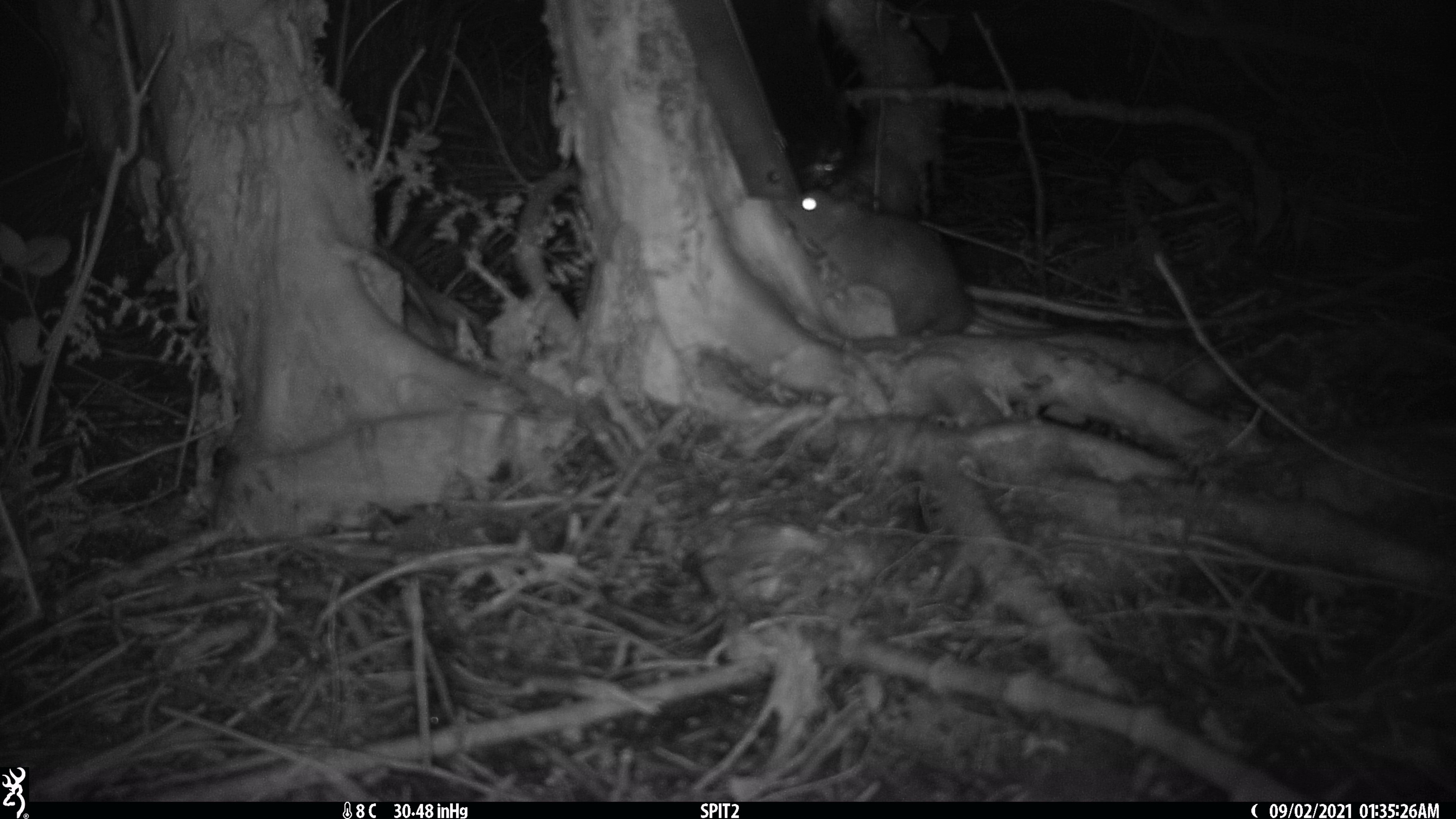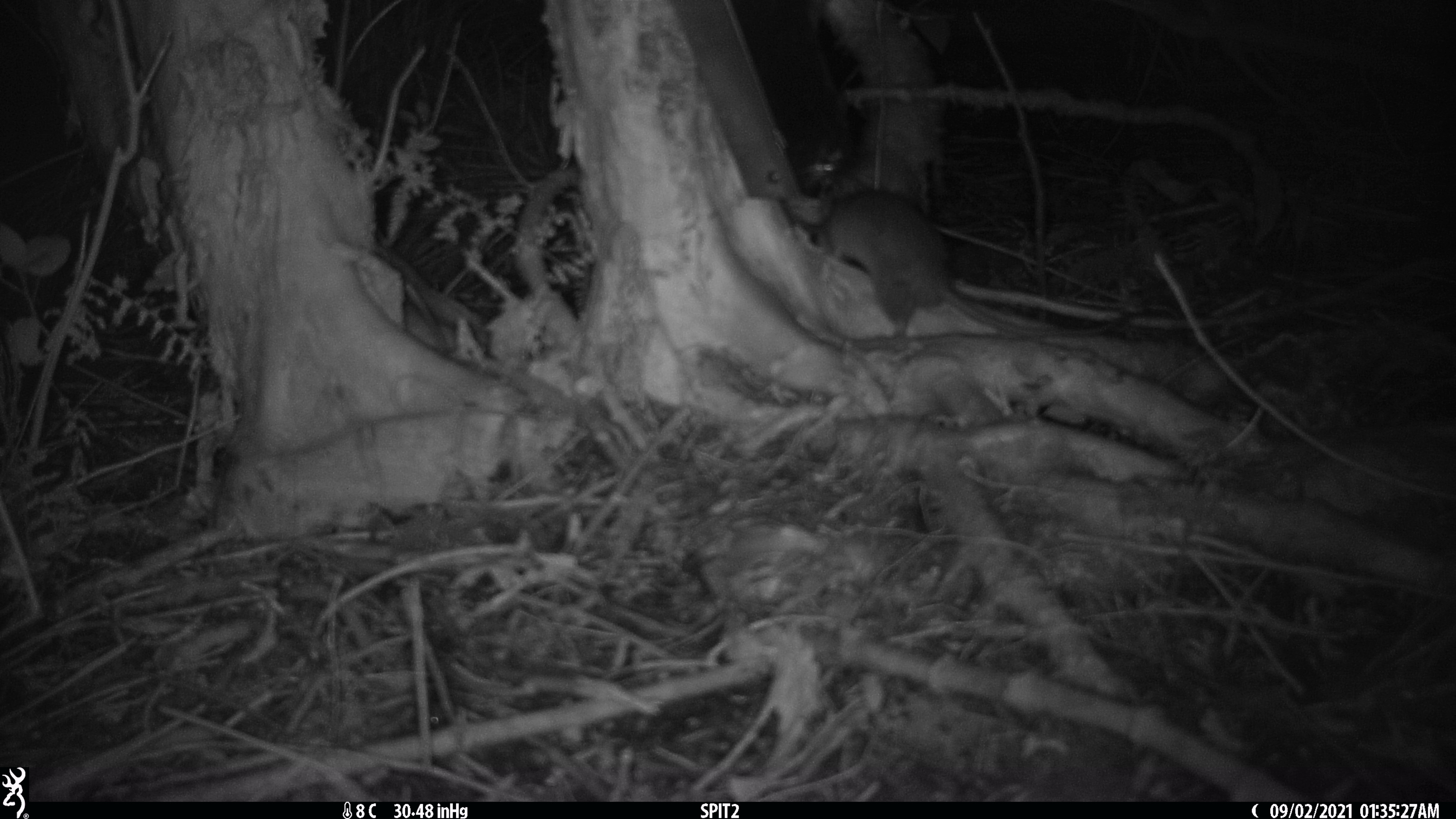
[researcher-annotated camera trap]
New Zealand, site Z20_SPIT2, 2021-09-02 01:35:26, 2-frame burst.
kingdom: Animalia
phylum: Chordata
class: Mammalia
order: Rodentia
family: Muridae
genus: Rattus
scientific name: Rattus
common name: rat